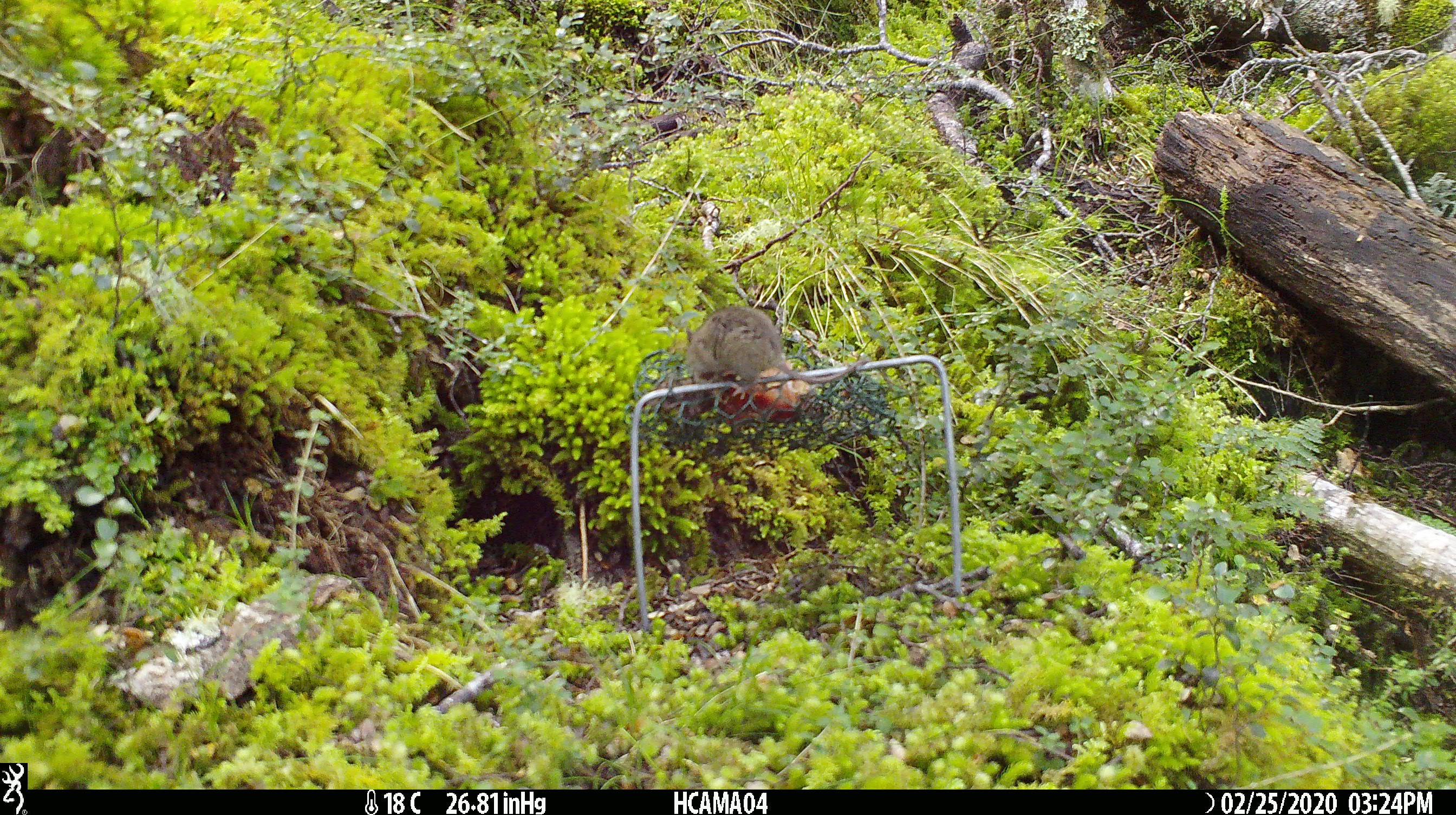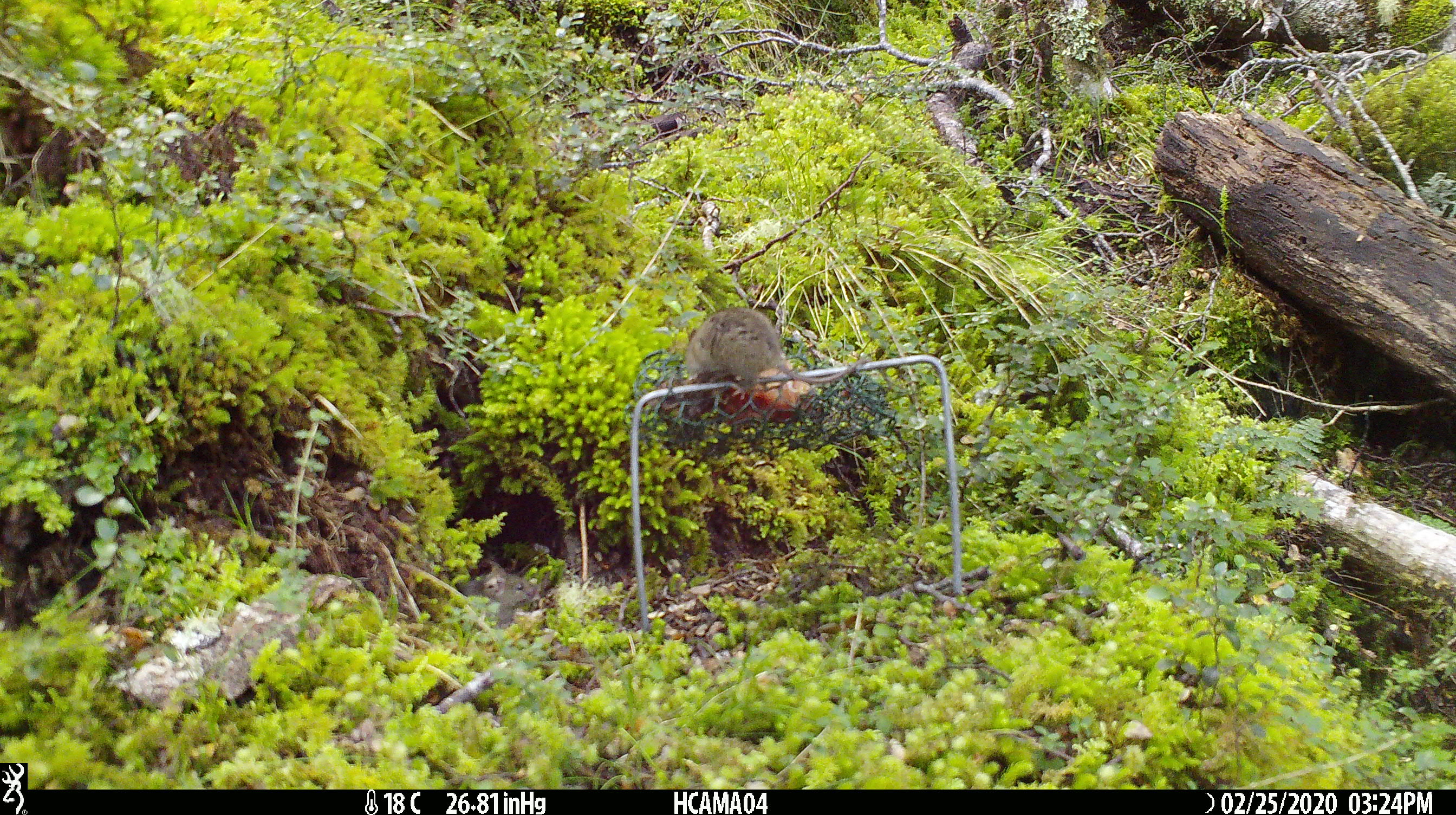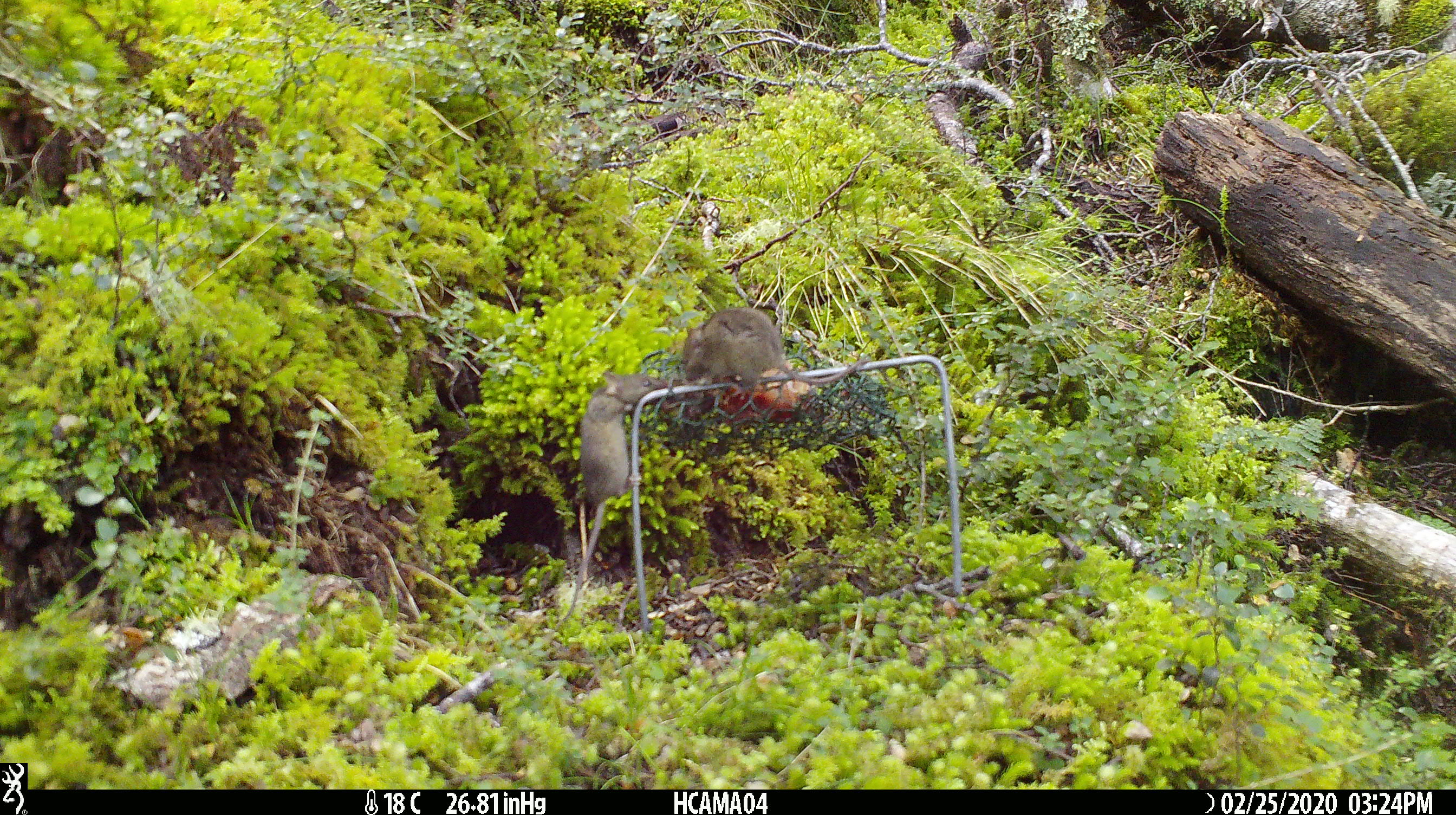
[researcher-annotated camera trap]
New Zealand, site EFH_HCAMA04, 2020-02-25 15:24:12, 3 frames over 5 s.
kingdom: Animalia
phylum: Chordata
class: Mammalia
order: Rodentia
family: Muridae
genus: Mus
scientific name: Mus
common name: mouse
Mouse (Mus).